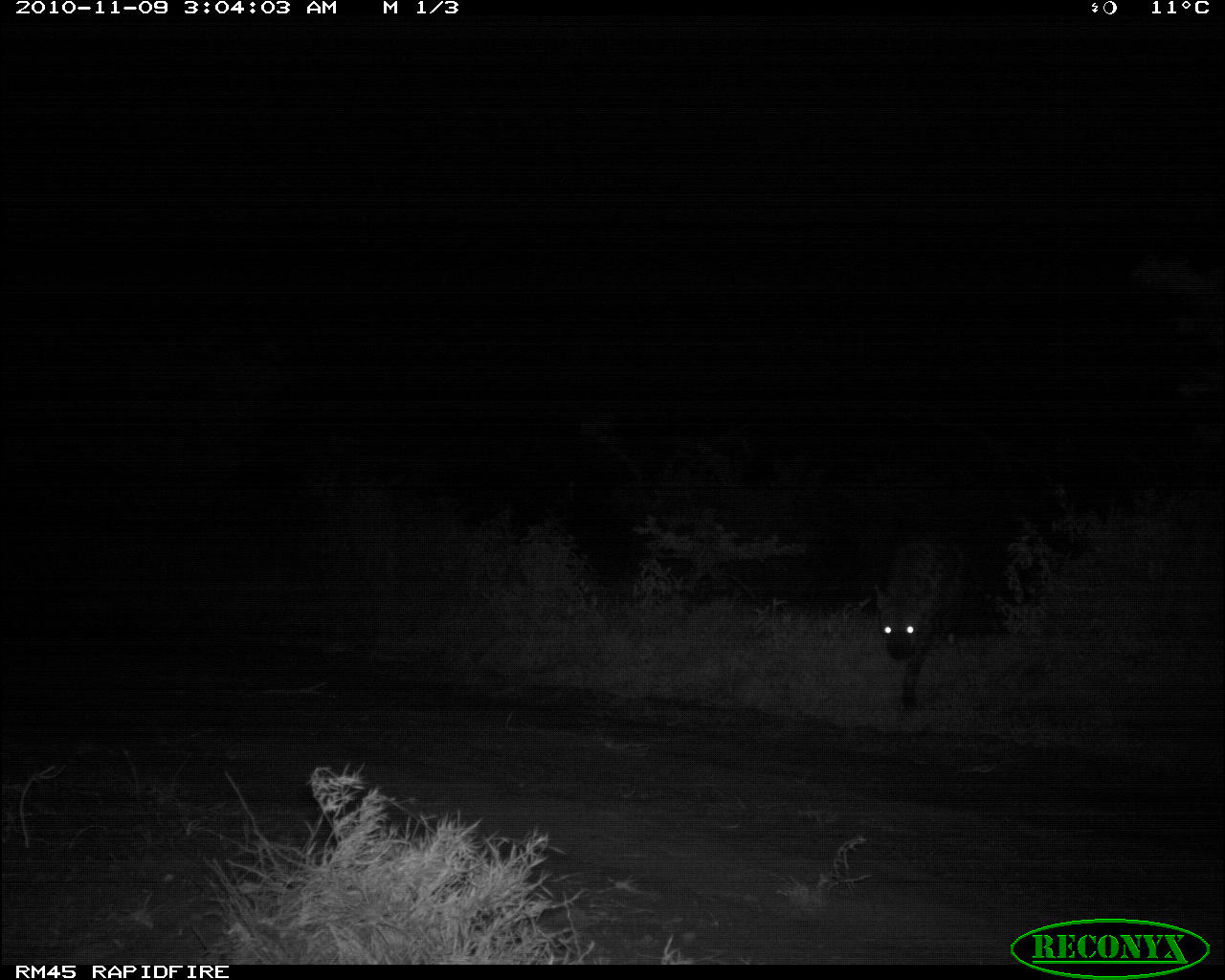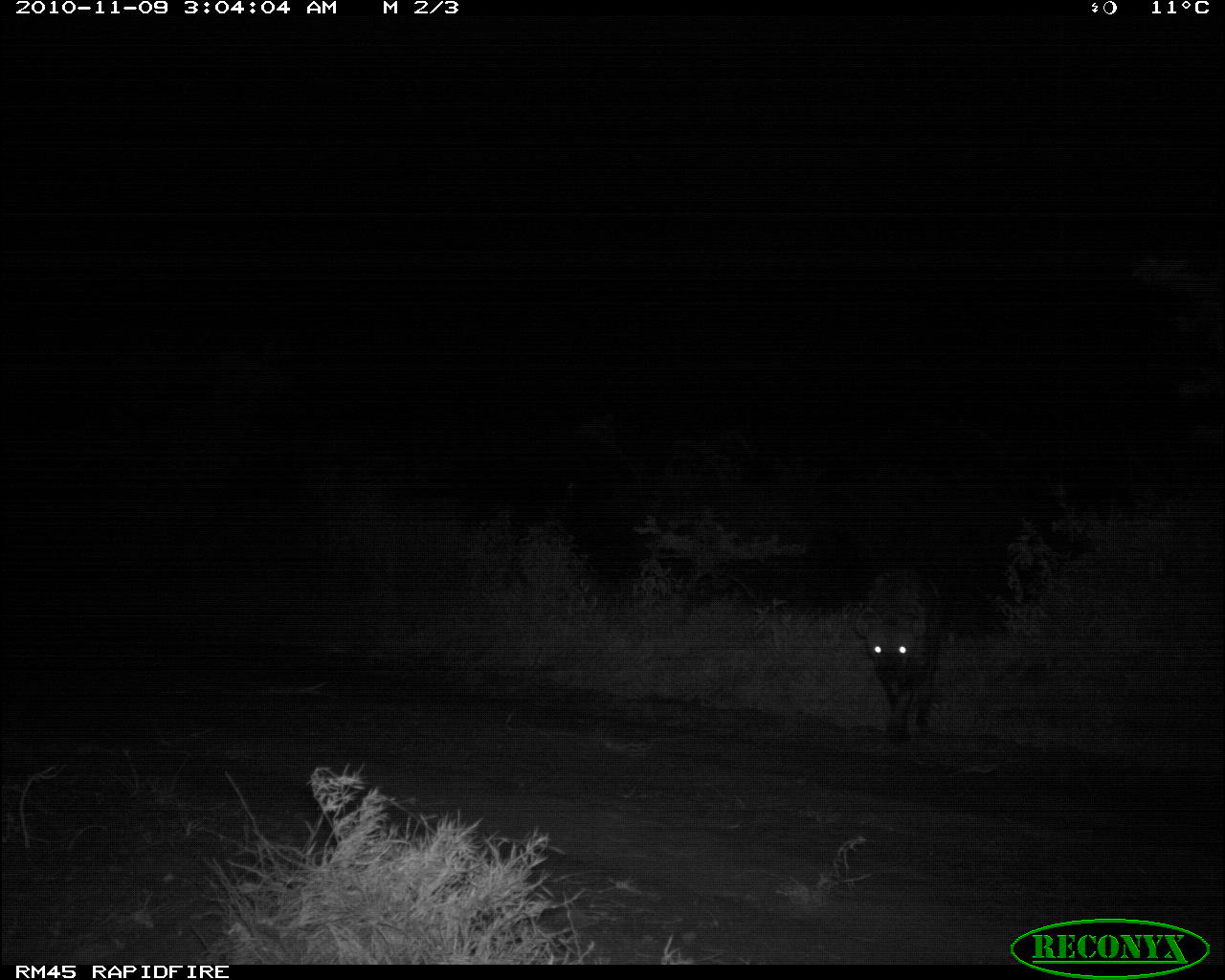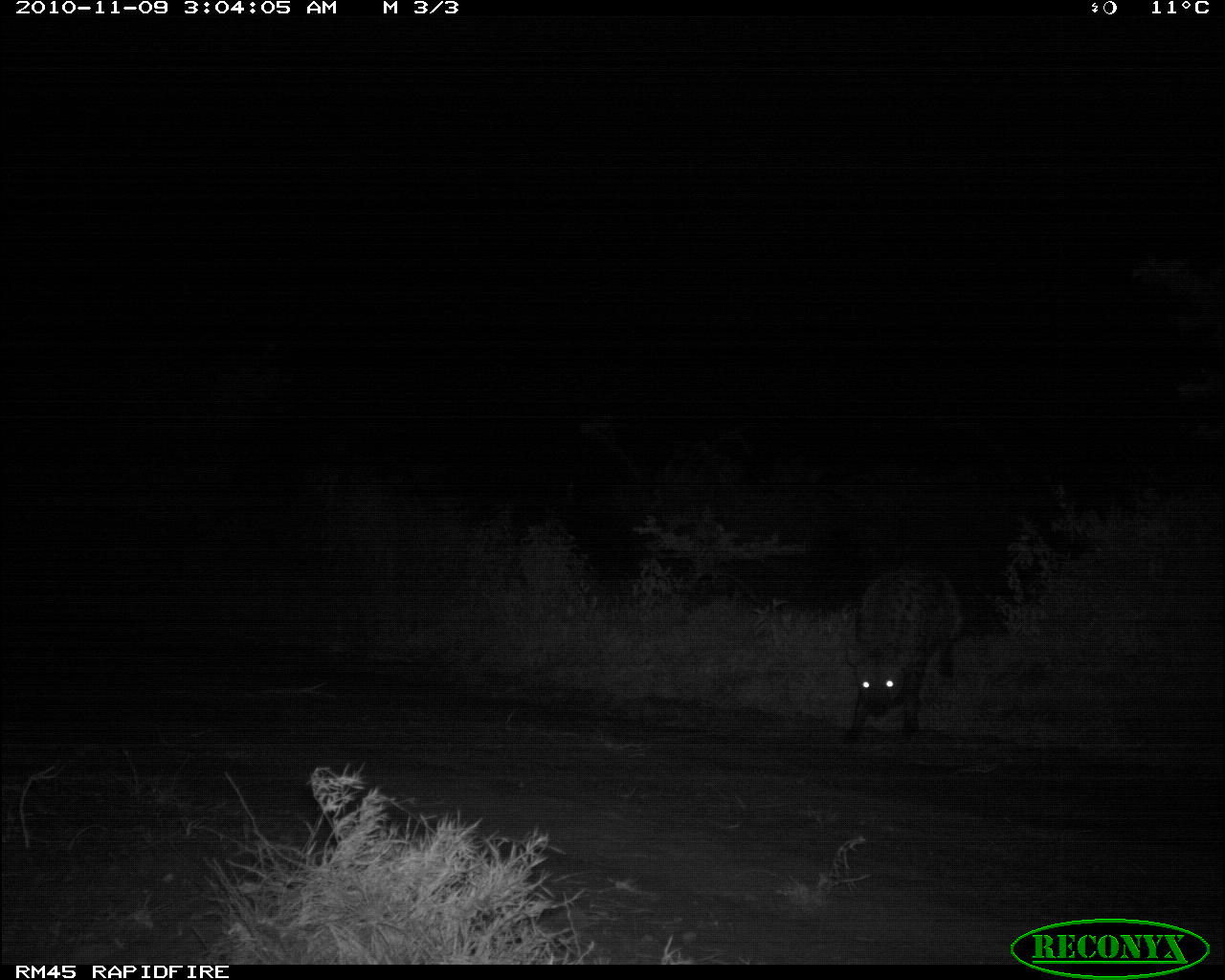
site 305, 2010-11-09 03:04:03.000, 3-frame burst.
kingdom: Animalia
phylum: Chordata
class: Mammalia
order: Carnivora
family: Hyaenidae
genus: Crocuta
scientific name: Crocuta crocuta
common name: spotted hyena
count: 1